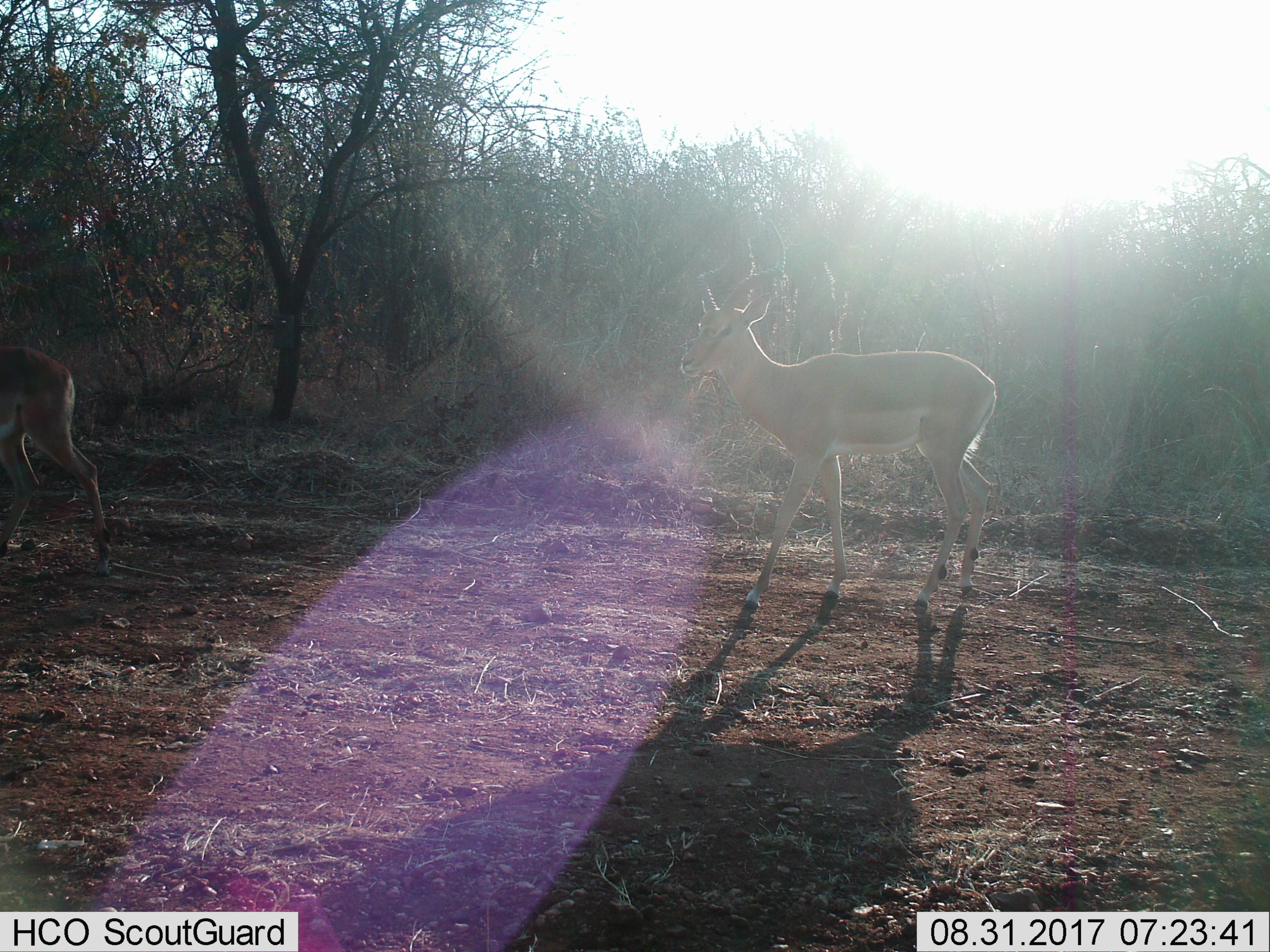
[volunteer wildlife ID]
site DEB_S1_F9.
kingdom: Animalia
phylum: Chordata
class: Mammalia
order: Artiodactyla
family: Bovidae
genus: Aepyceros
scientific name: Aepyceros melampus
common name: impala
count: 2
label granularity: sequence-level